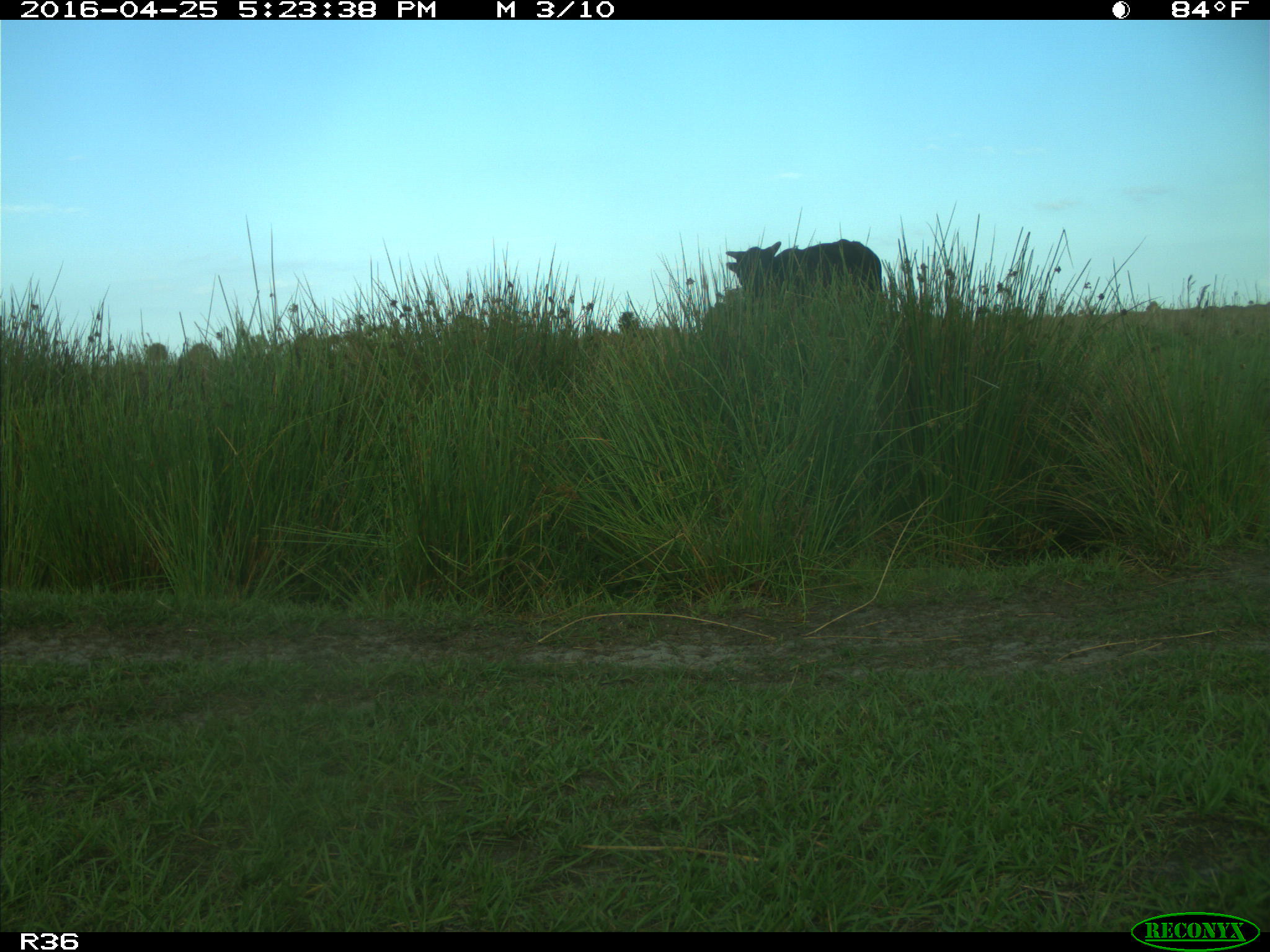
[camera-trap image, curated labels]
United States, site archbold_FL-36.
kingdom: Animalia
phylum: Chordata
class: Mammalia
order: Artiodactyla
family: Bovidae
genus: Bos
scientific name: Bos taurus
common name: domestic cow